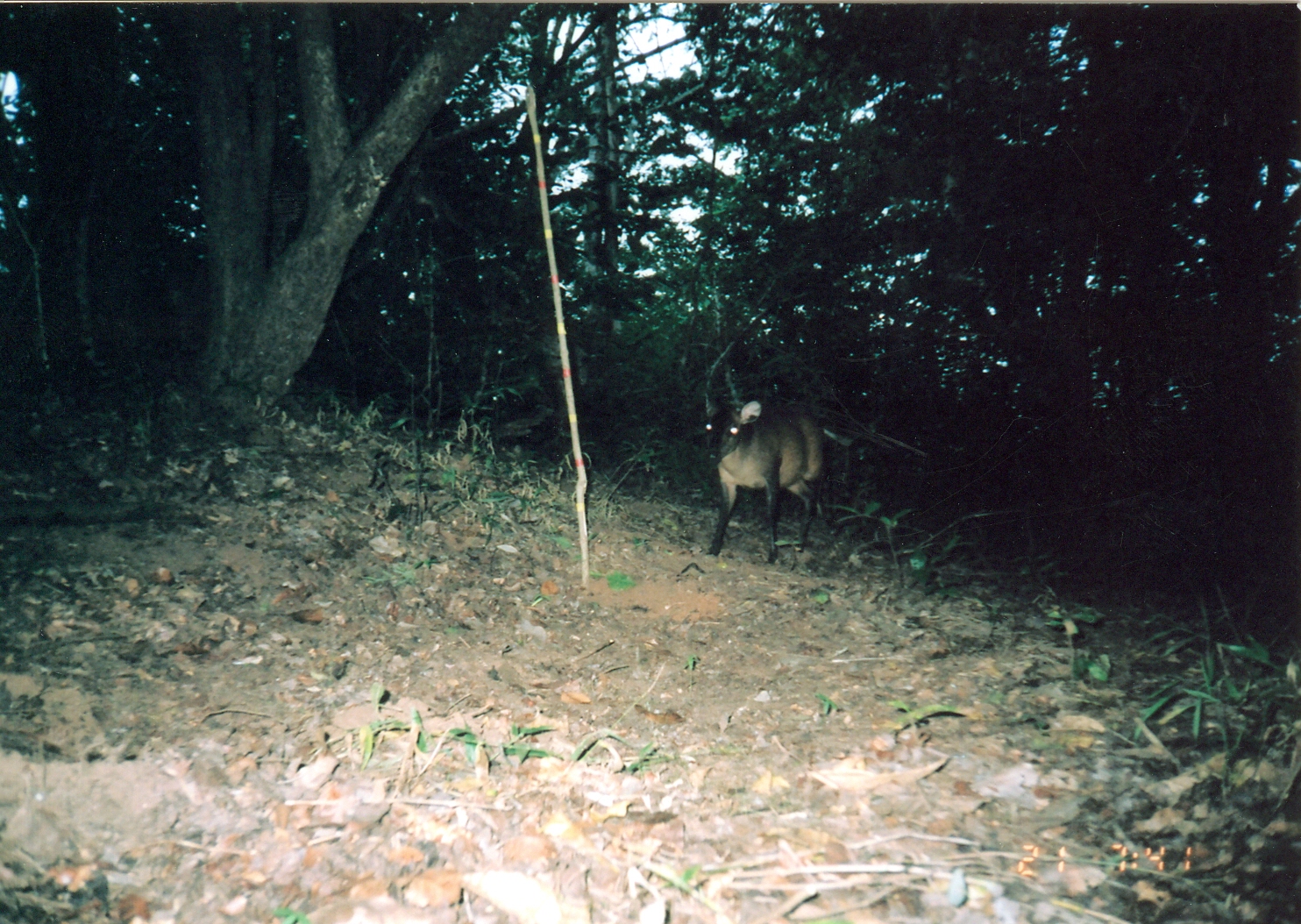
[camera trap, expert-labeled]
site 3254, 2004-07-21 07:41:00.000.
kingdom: Animalia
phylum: Chordata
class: Mammalia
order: Artiodactyla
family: Bovidae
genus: Cephalophus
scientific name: Cephalophus harveyi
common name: harvey's duiker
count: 1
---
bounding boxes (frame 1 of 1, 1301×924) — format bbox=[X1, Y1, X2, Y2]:
cephalophus harveyi: bbox=[699, 391, 830, 564]